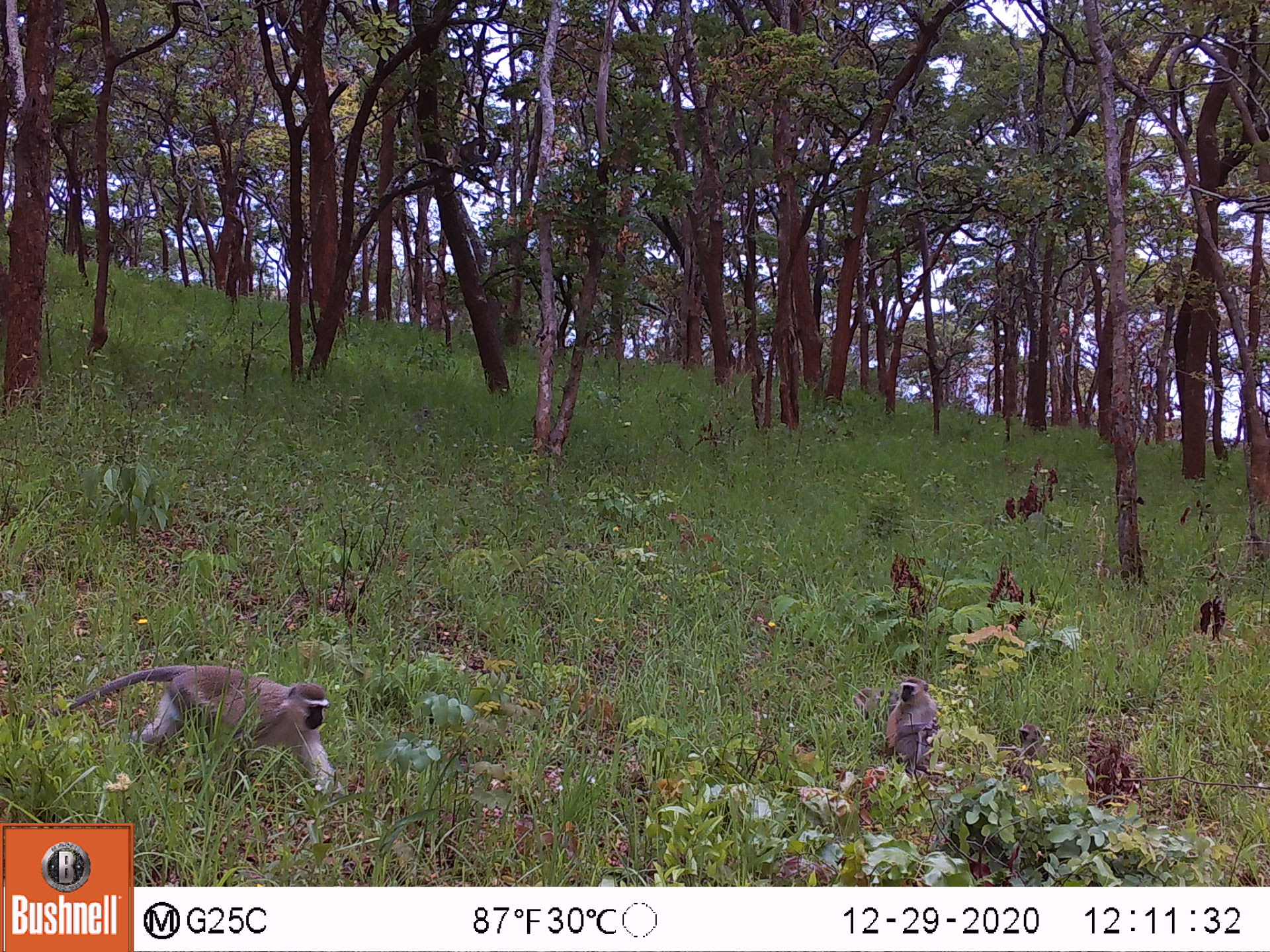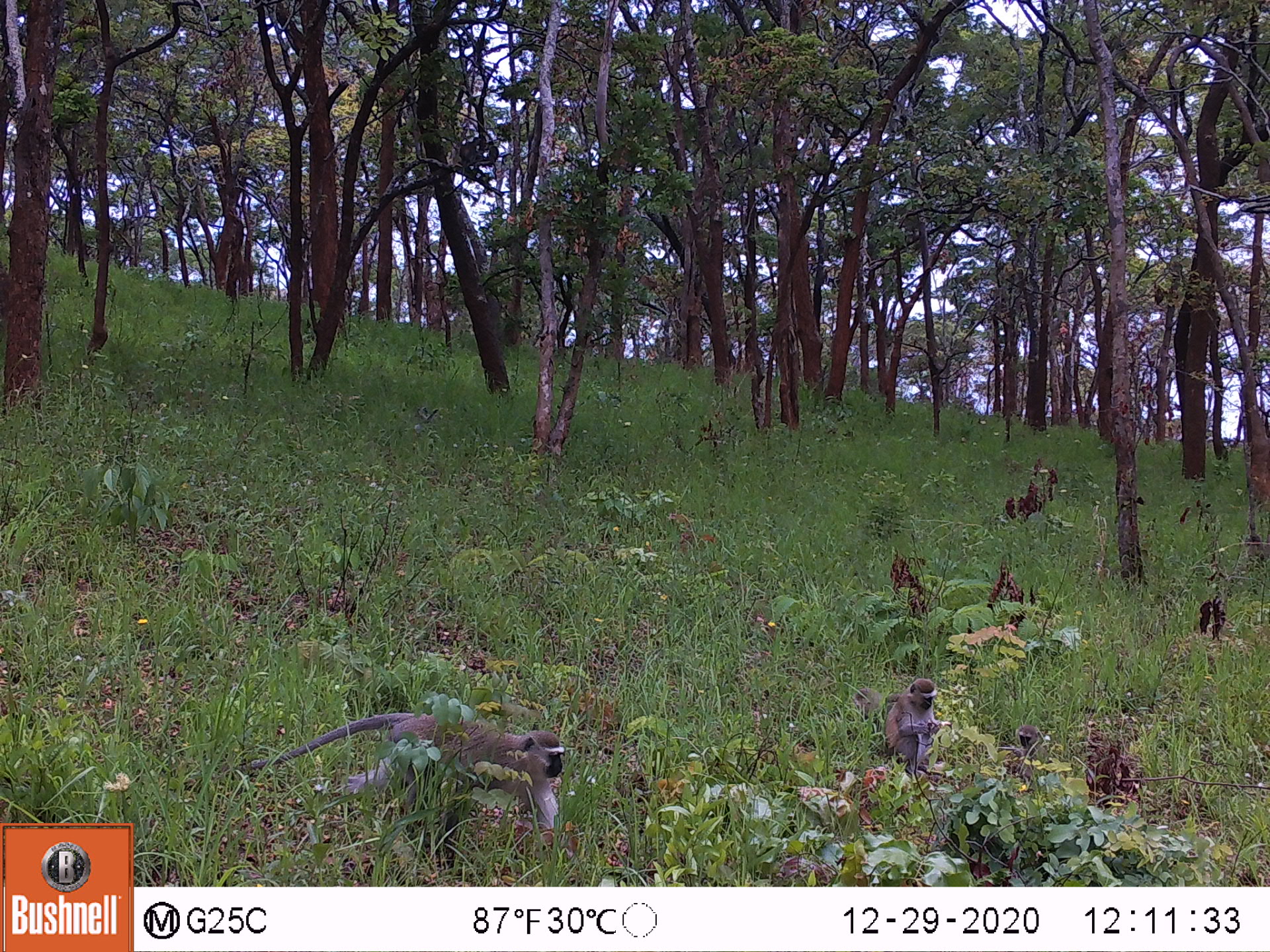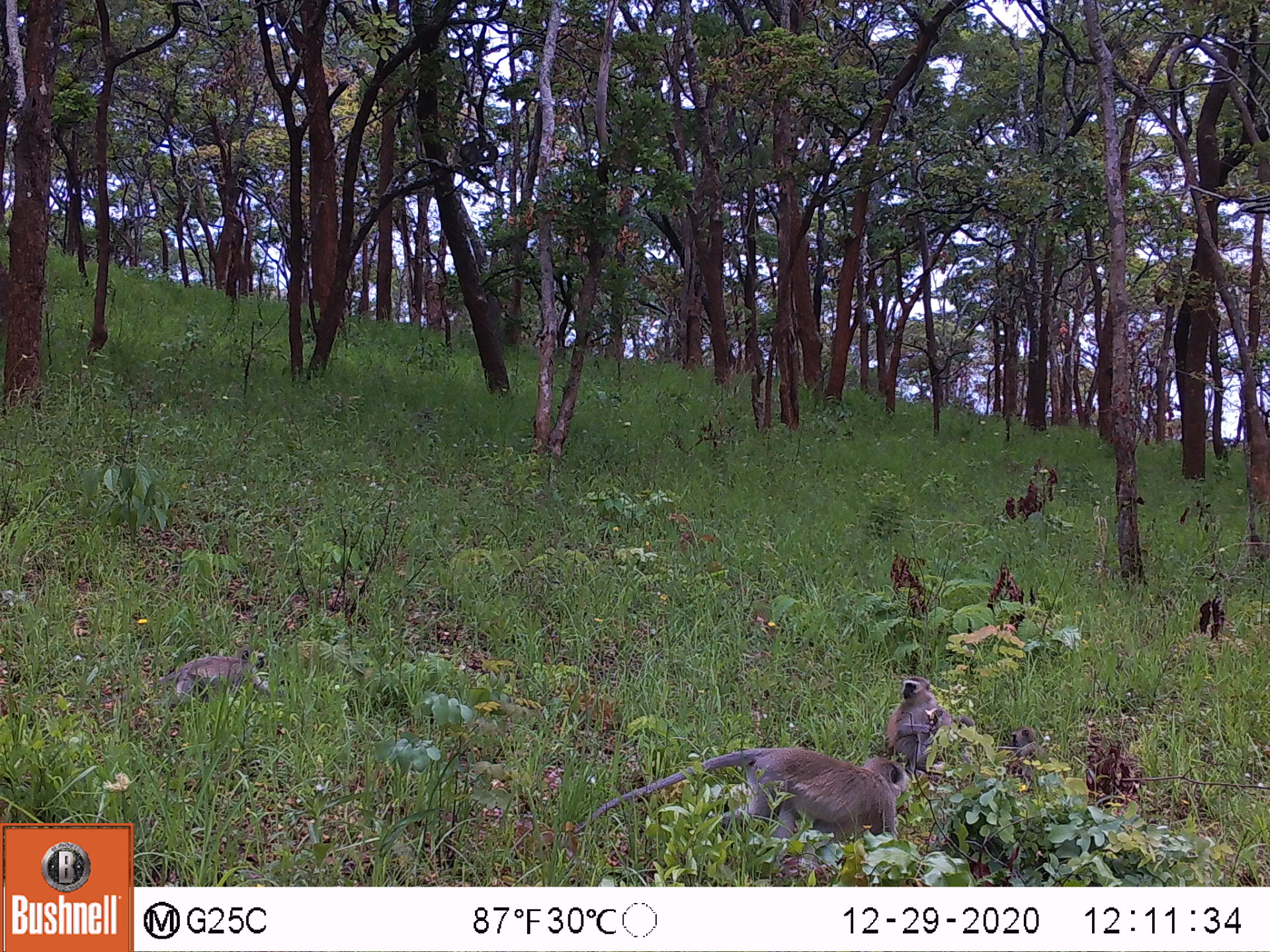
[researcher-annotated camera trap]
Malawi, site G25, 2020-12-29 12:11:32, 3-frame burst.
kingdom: Animalia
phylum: Chordata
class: Mammalia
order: Primates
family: Cercopithecidae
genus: Chlorocebus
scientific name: Chlorocebus pygerythrus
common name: vervet monkey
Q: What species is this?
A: Vervet monkey (Chlorocebus pygerythrus).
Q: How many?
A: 2.